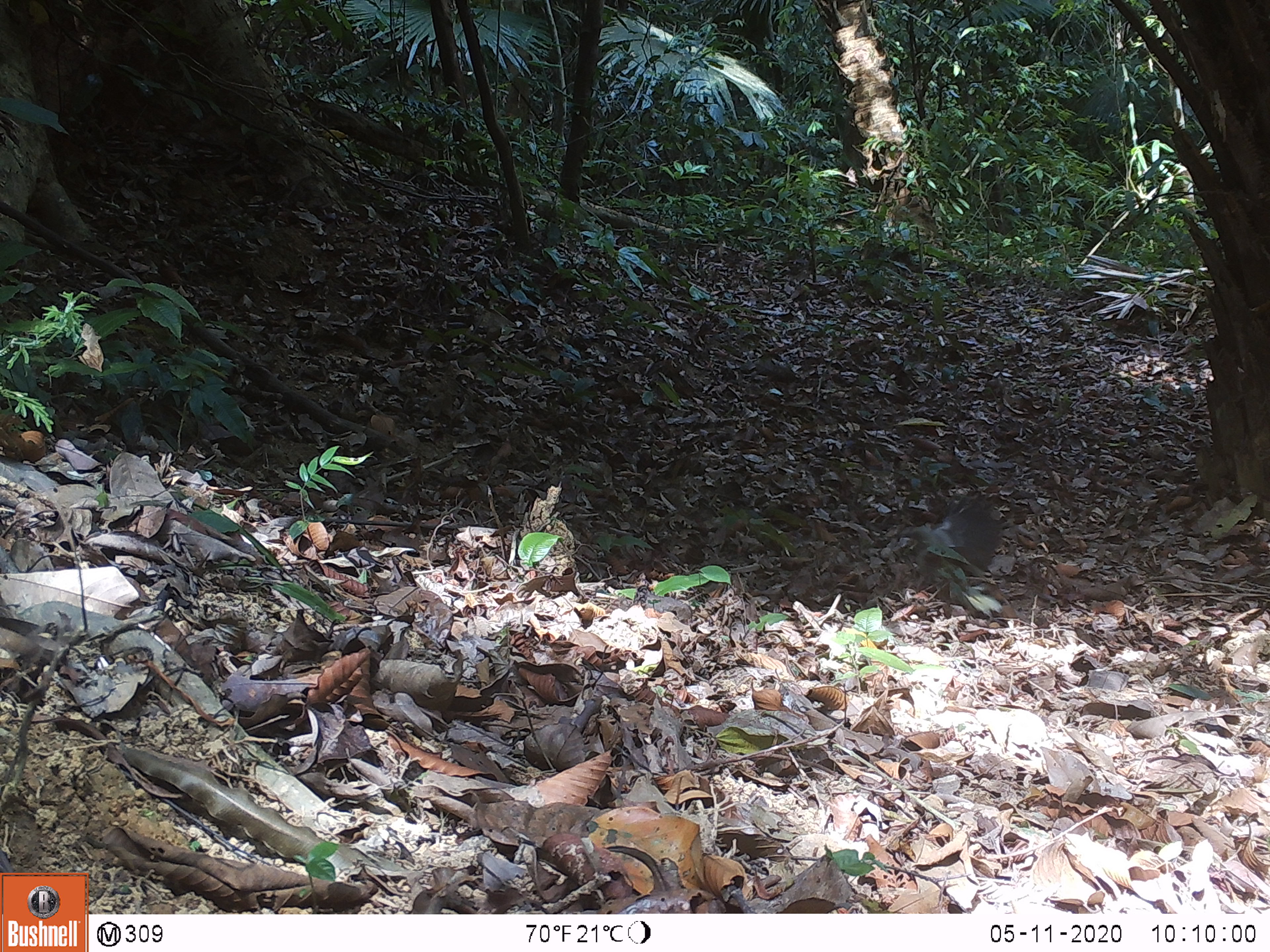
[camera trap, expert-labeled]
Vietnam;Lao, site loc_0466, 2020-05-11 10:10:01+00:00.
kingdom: Animalia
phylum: Chordata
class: Aves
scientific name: Aves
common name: bird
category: unidentified bird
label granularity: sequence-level